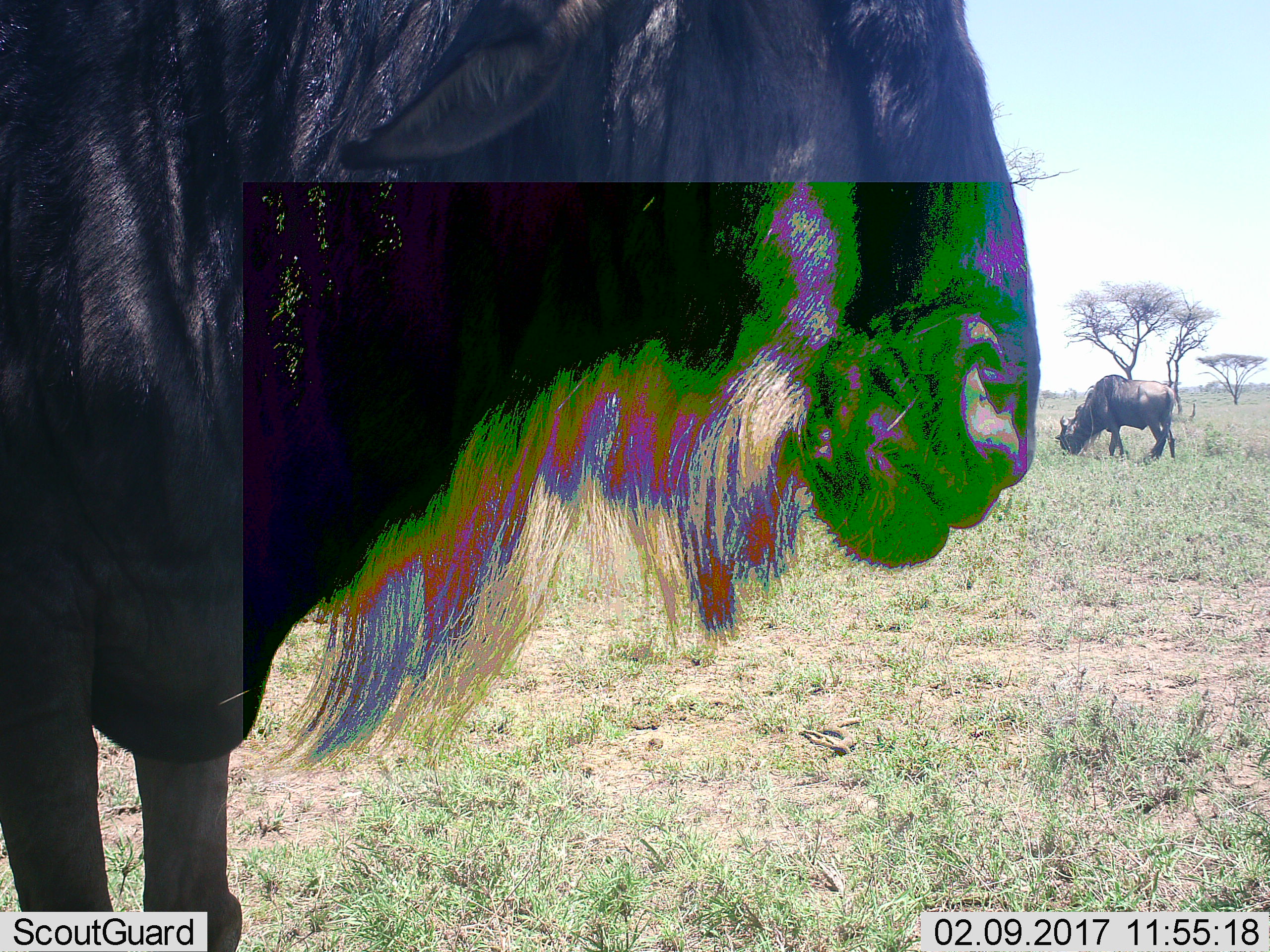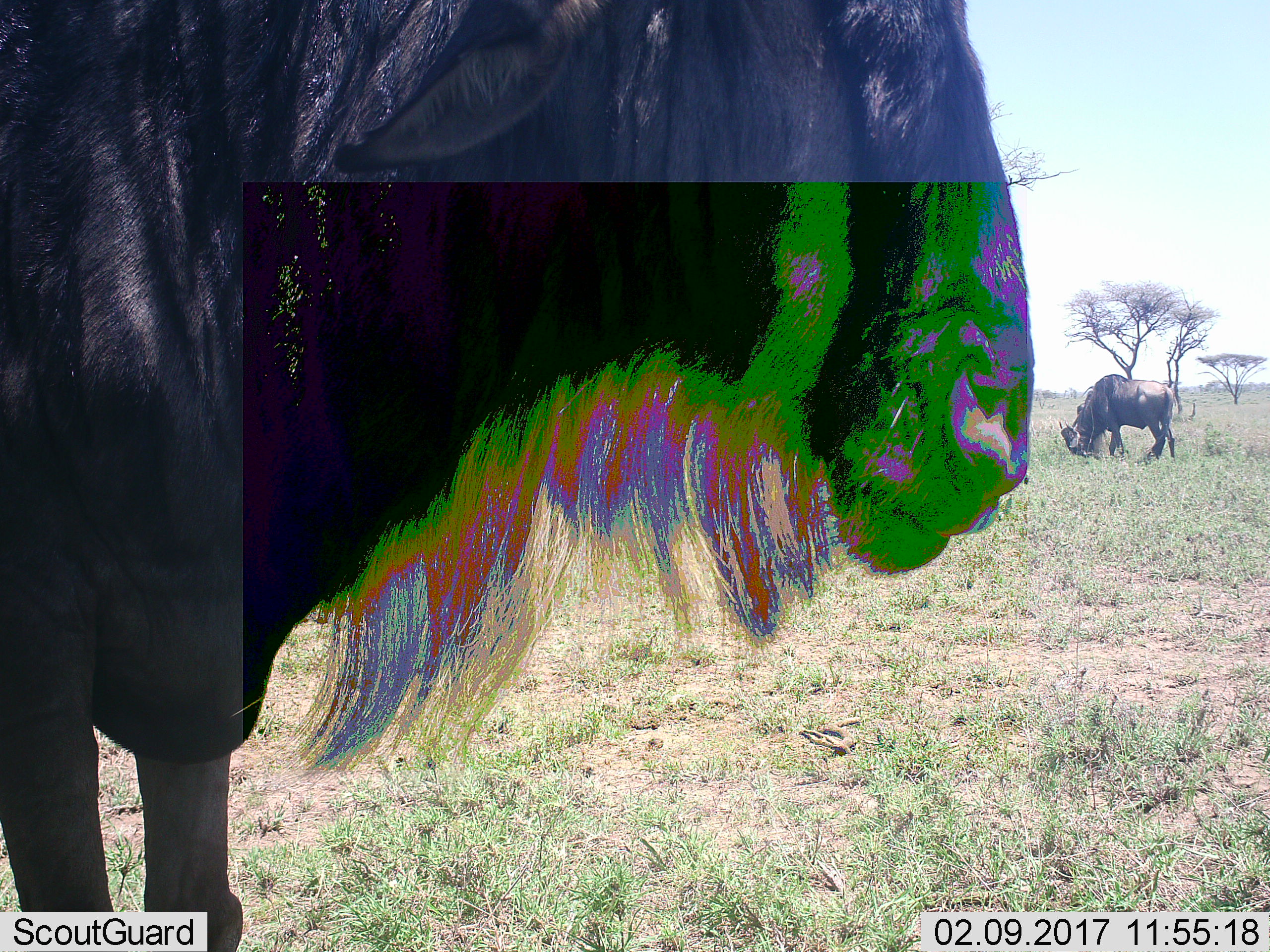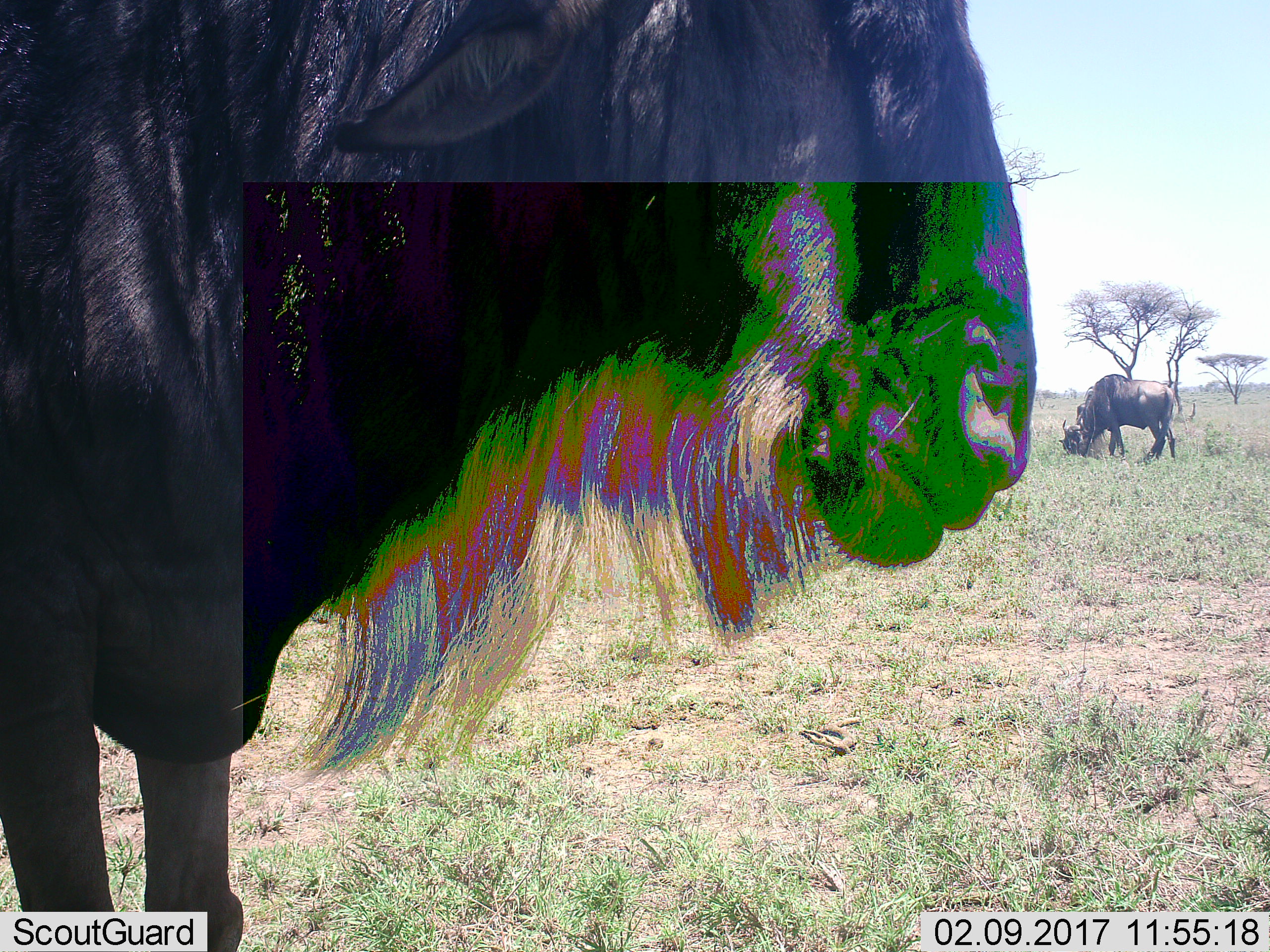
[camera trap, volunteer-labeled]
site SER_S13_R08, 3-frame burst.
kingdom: Animalia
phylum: Chordata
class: Mammalia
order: Artiodactyla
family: Bovidae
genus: Connochaetes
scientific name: Connochaetes taurinus taurinus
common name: blue wildebeest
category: wildebeestblue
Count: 2.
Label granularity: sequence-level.